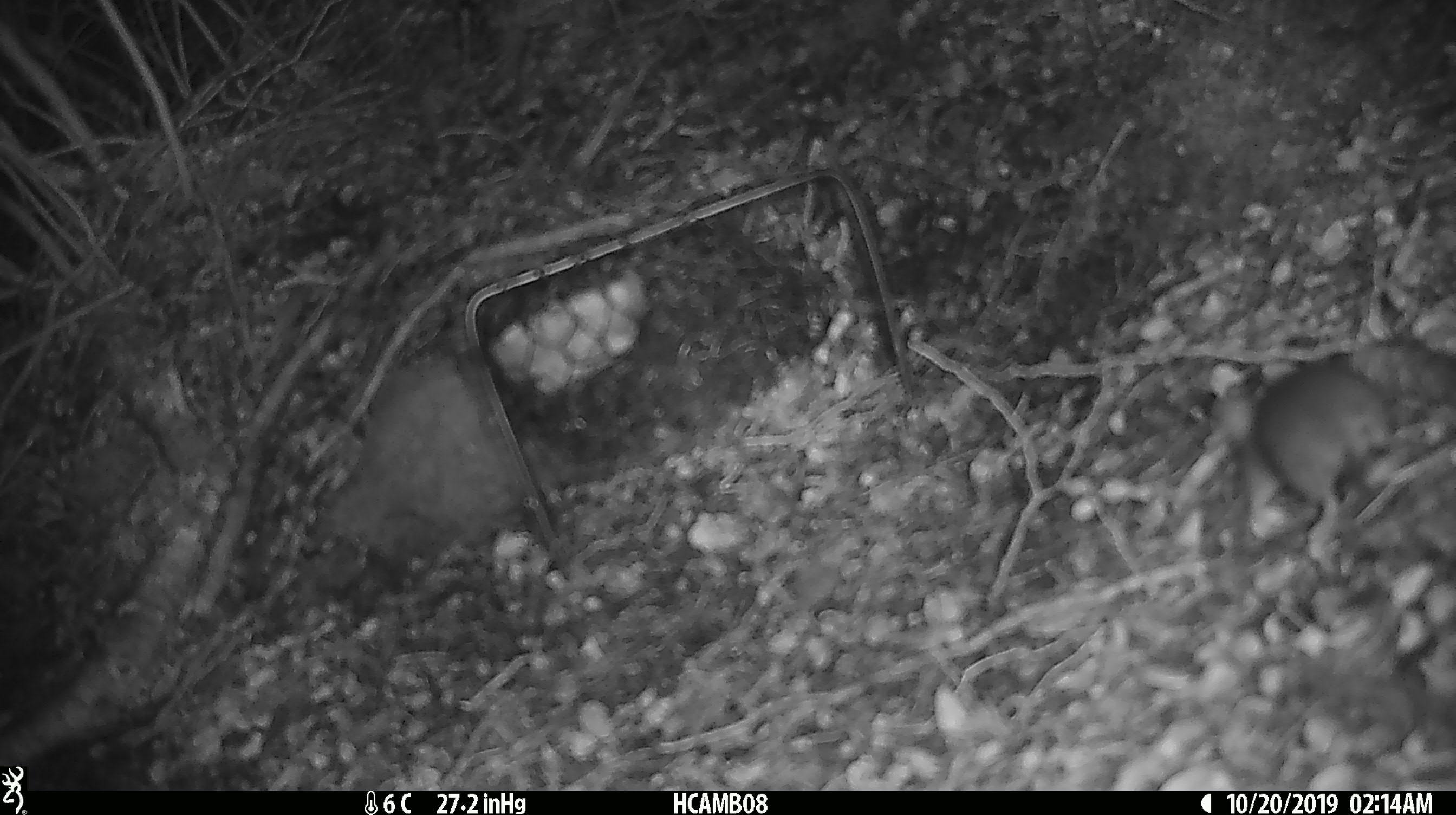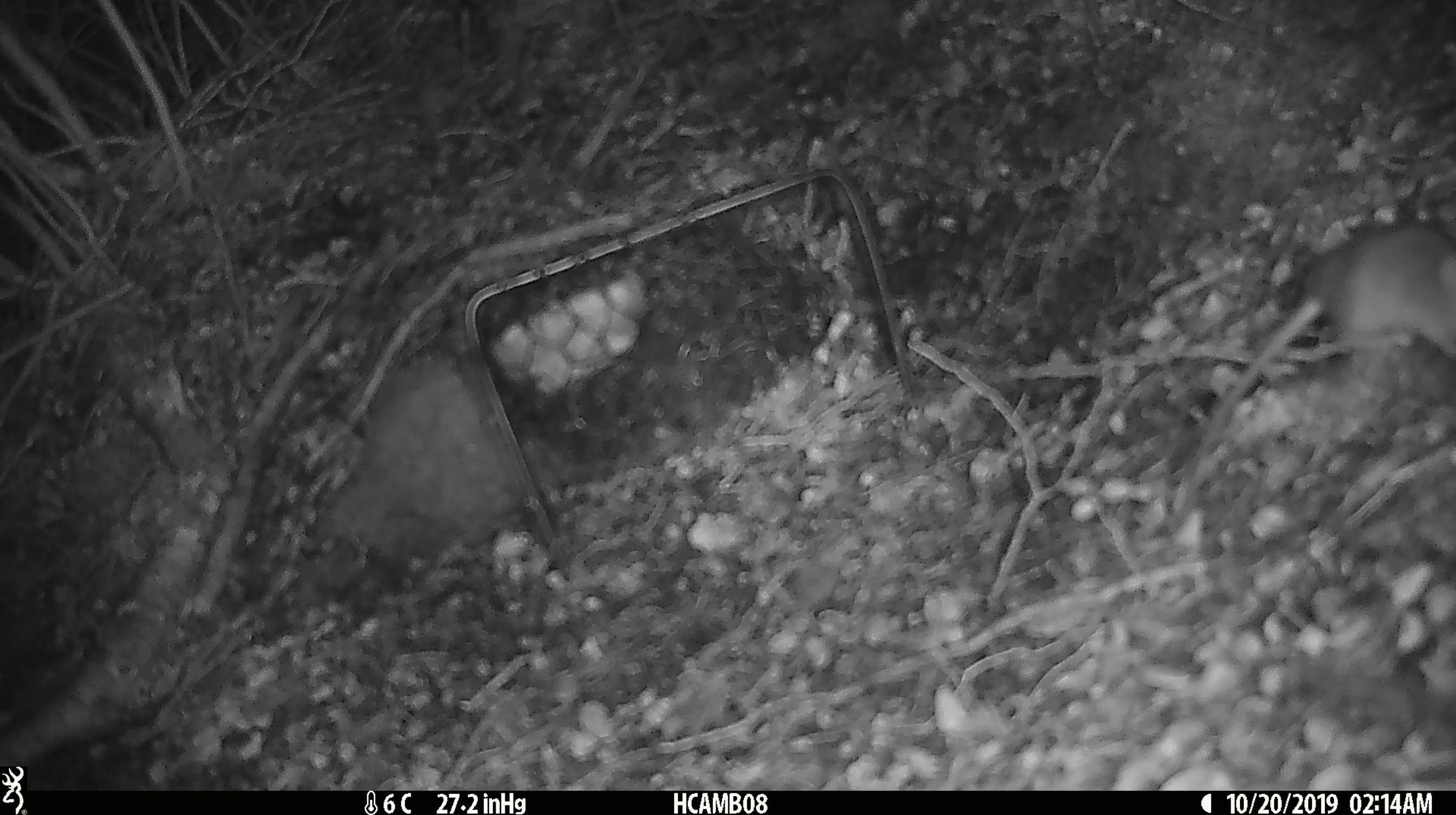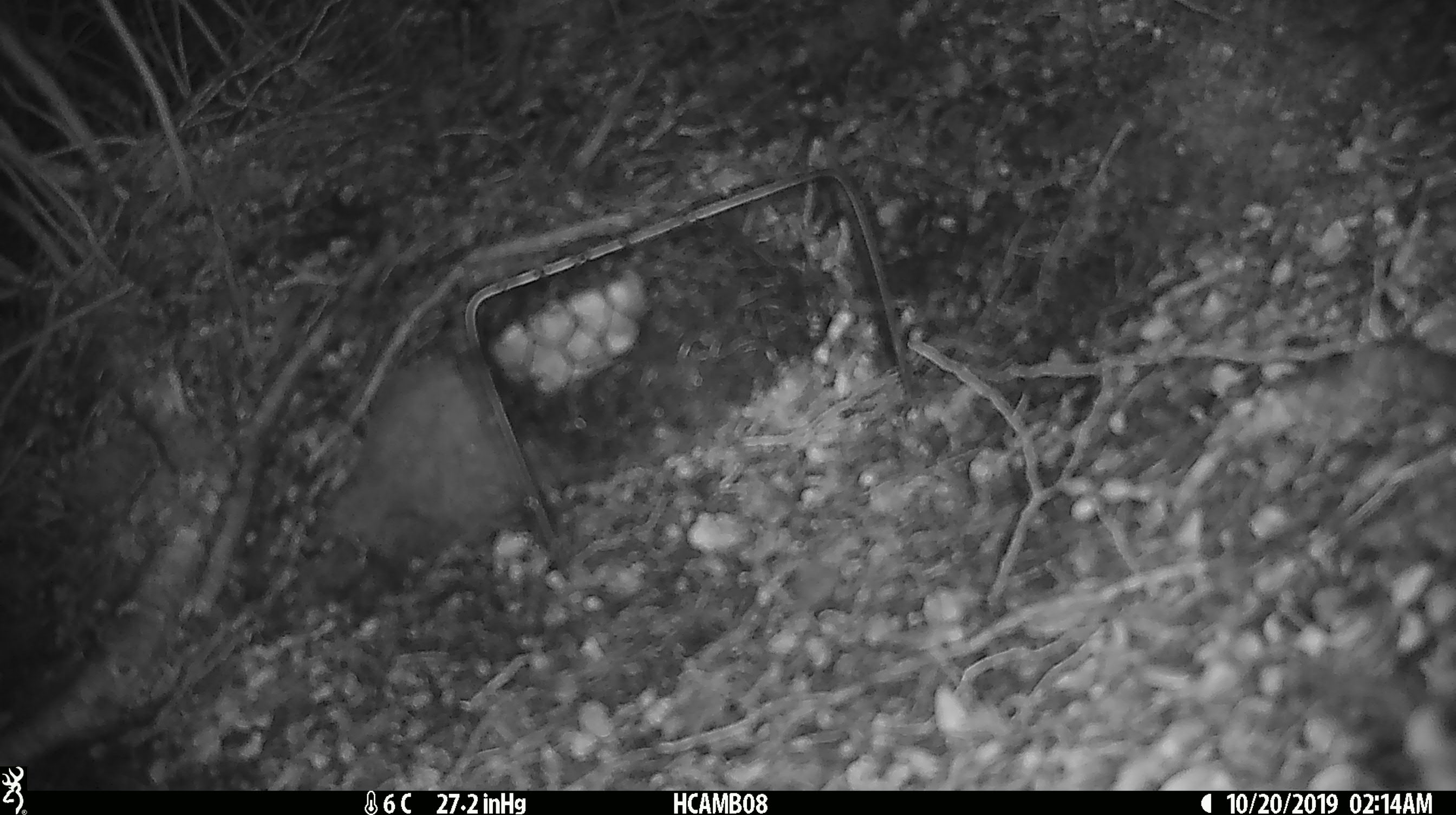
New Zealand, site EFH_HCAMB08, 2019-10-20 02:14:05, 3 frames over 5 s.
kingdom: Animalia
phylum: Chordata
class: Mammalia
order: Rodentia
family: Muridae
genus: Mus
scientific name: Mus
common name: mouse